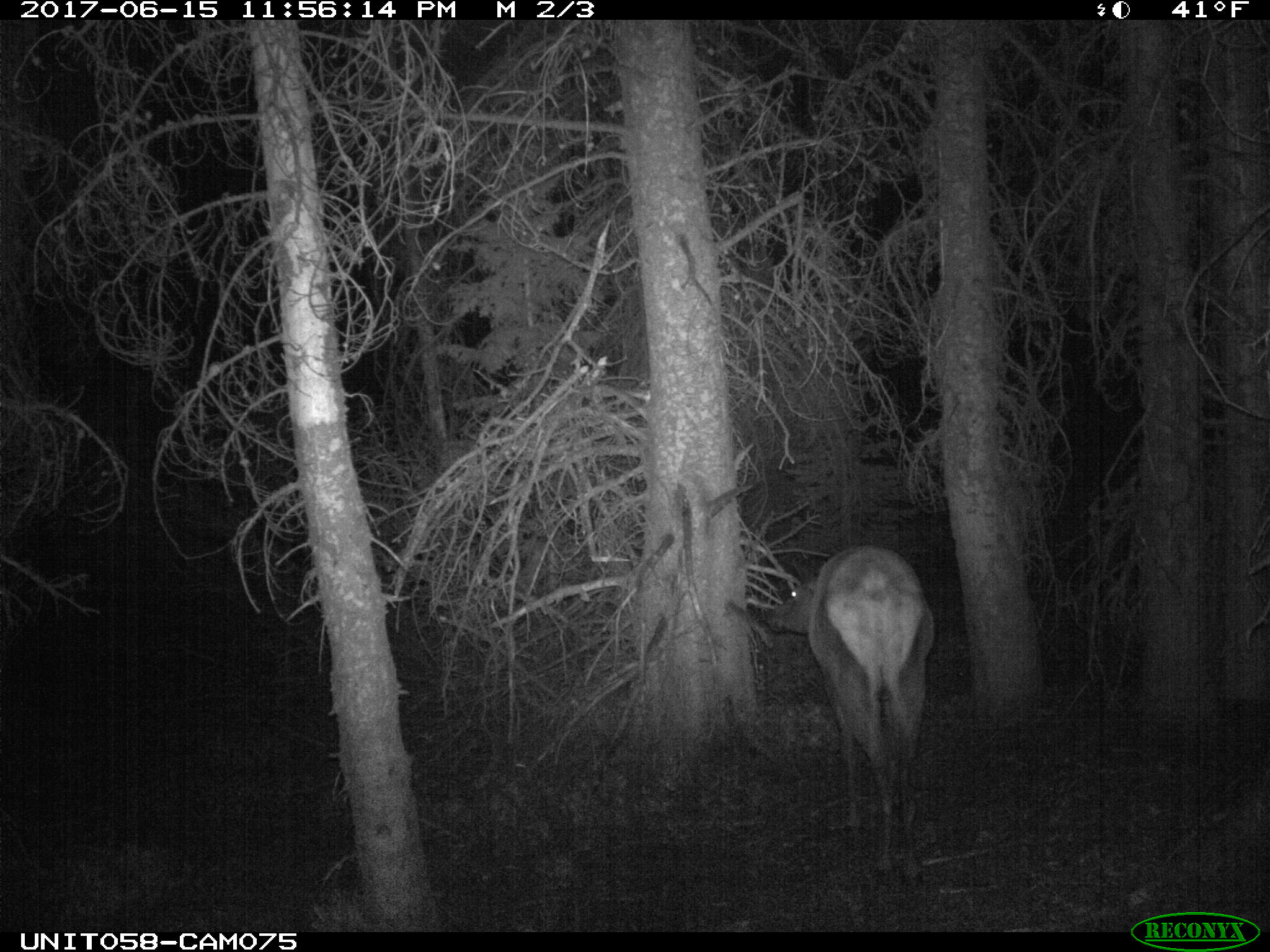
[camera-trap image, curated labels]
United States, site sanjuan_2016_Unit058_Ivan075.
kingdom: Animalia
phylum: Chordata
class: Mammalia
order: Artiodactyla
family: Cervidae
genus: Cervus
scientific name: Cervus elaphus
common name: red deer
Cervus elaphus (red deer).